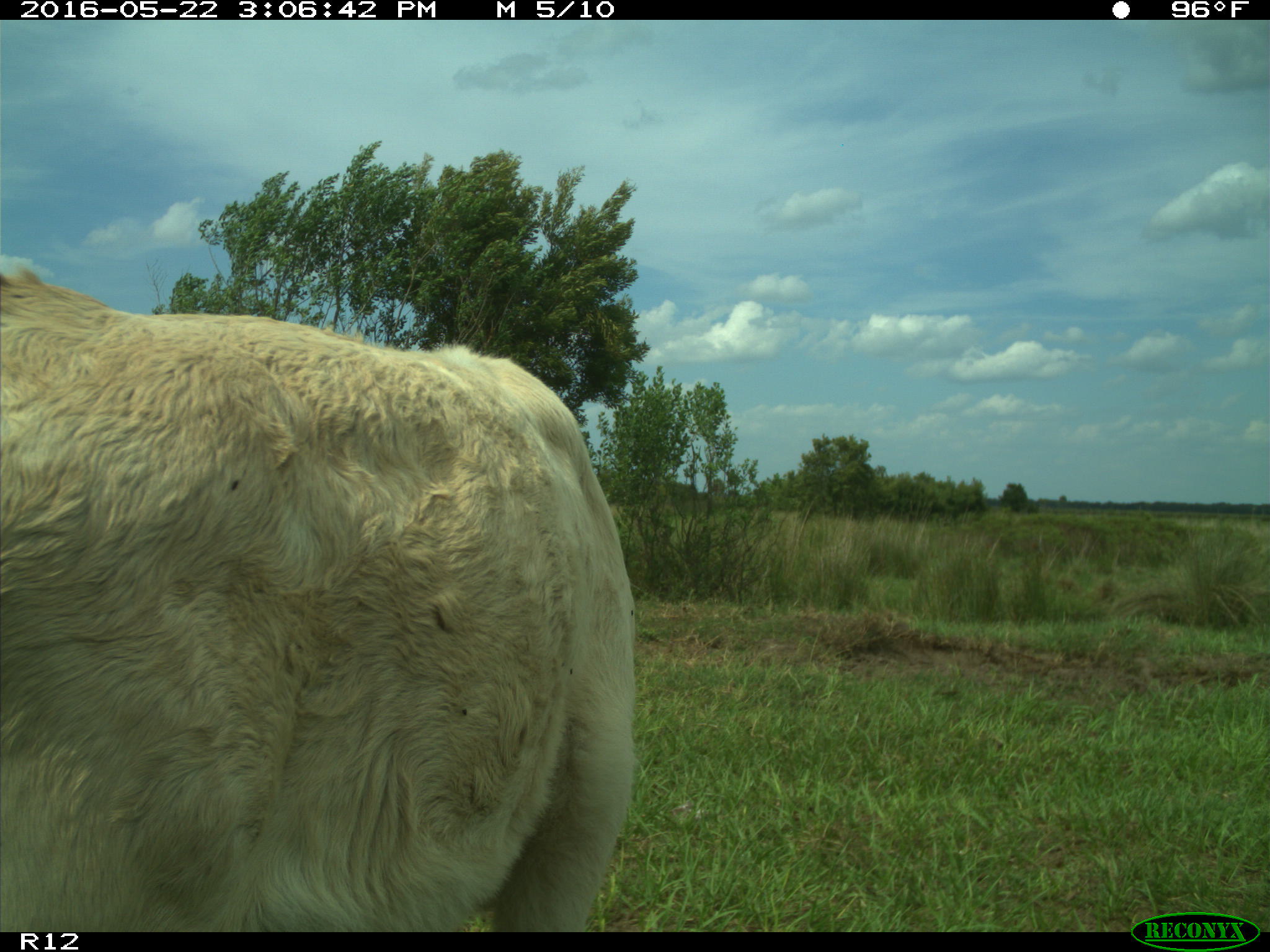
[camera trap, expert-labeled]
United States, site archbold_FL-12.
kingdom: Animalia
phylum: Chordata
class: Mammalia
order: Artiodactyla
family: Bovidae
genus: Bos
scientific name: Bos taurus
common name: domestic cow